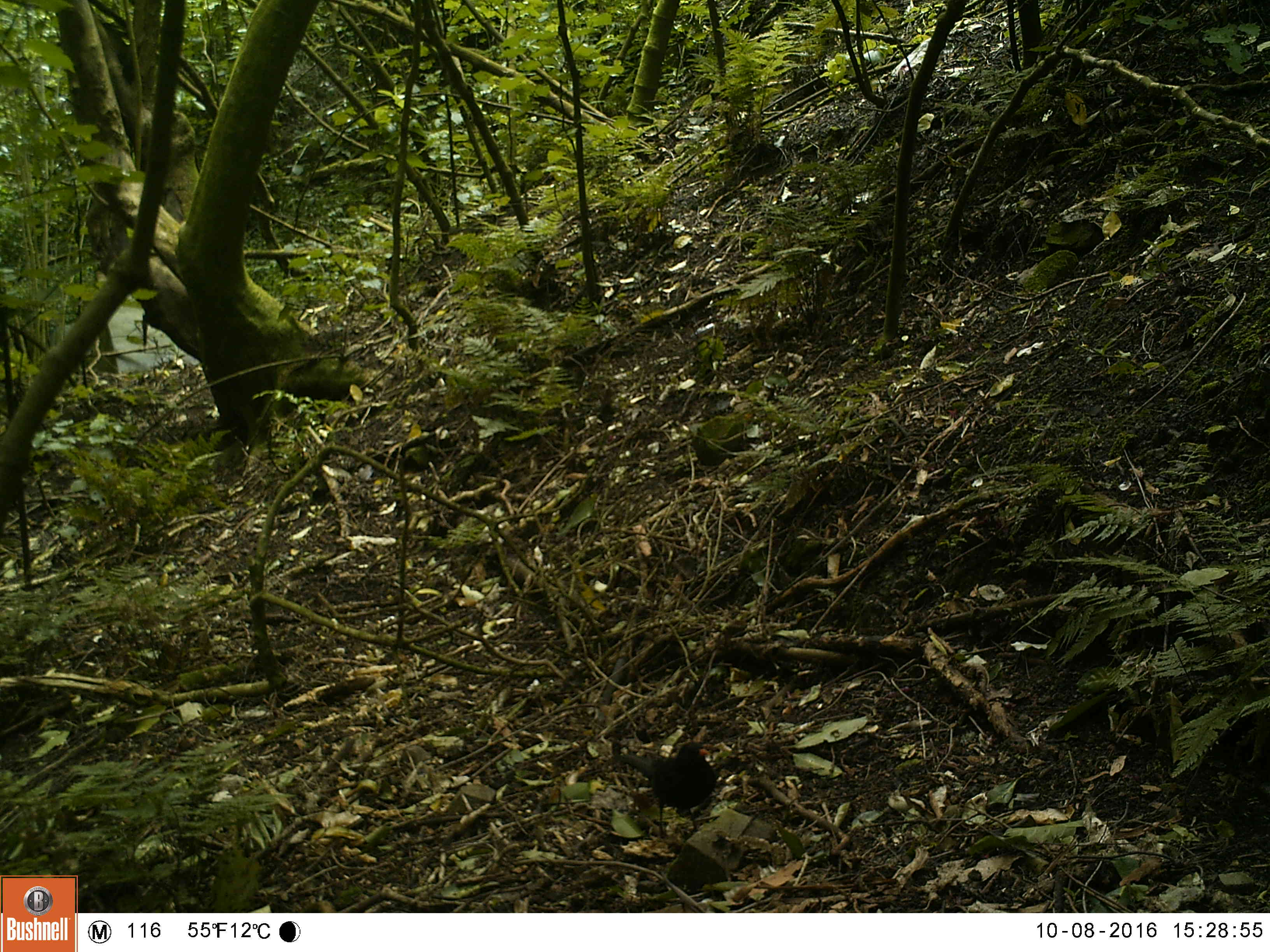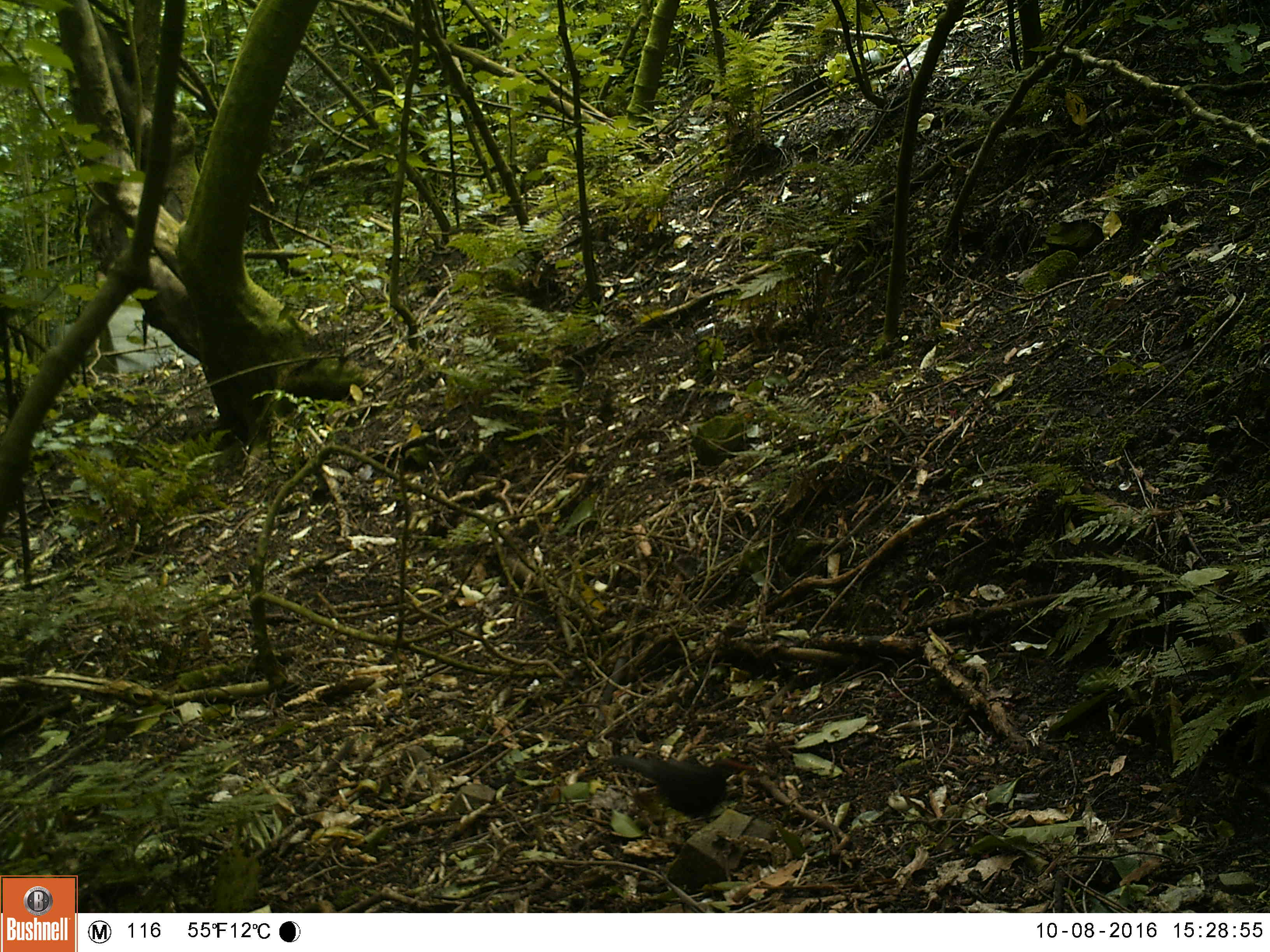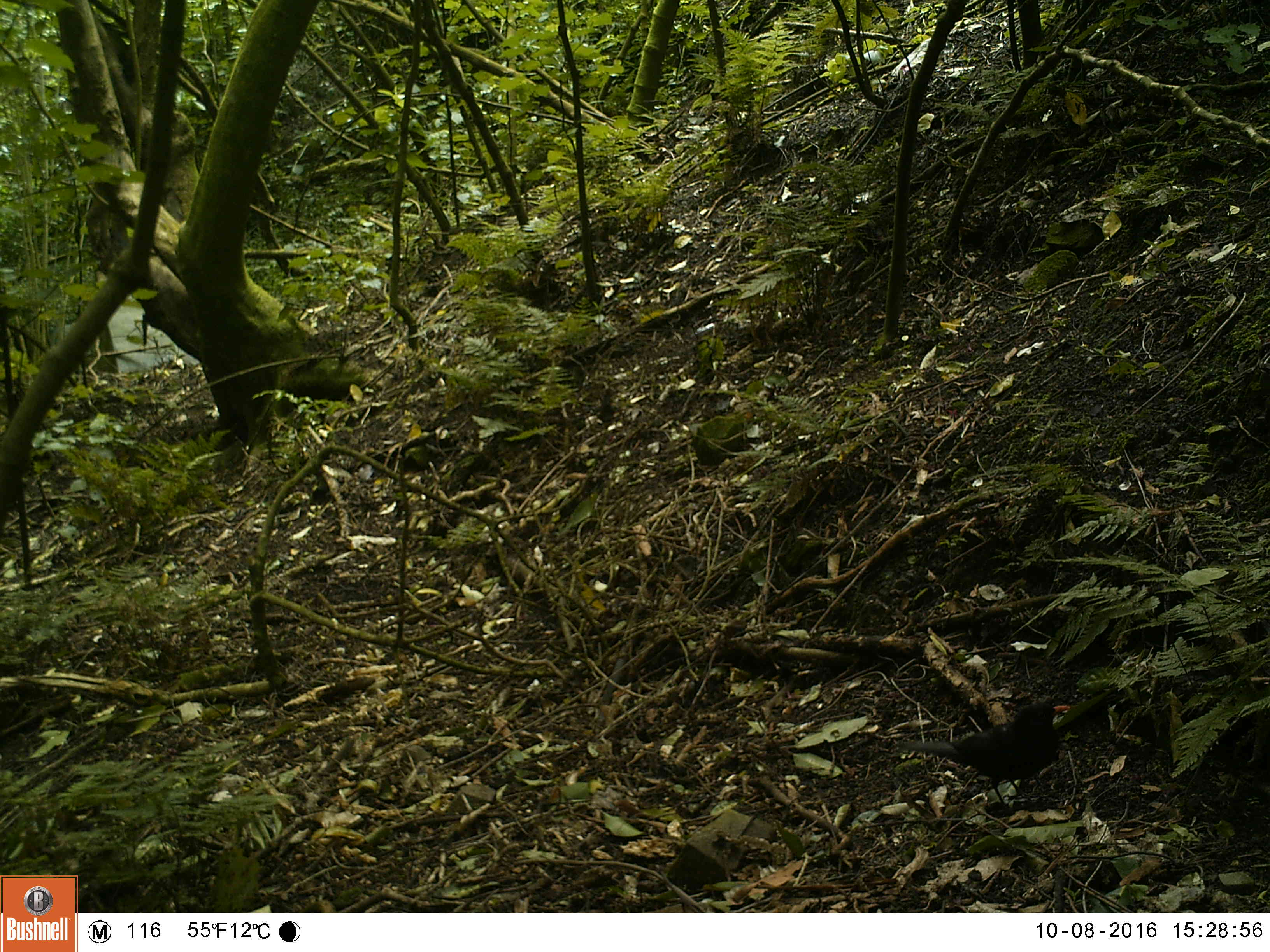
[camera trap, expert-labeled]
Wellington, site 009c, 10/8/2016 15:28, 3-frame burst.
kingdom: Animalia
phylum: Chordata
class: Aves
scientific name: Aves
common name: bird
Bird (Aves).